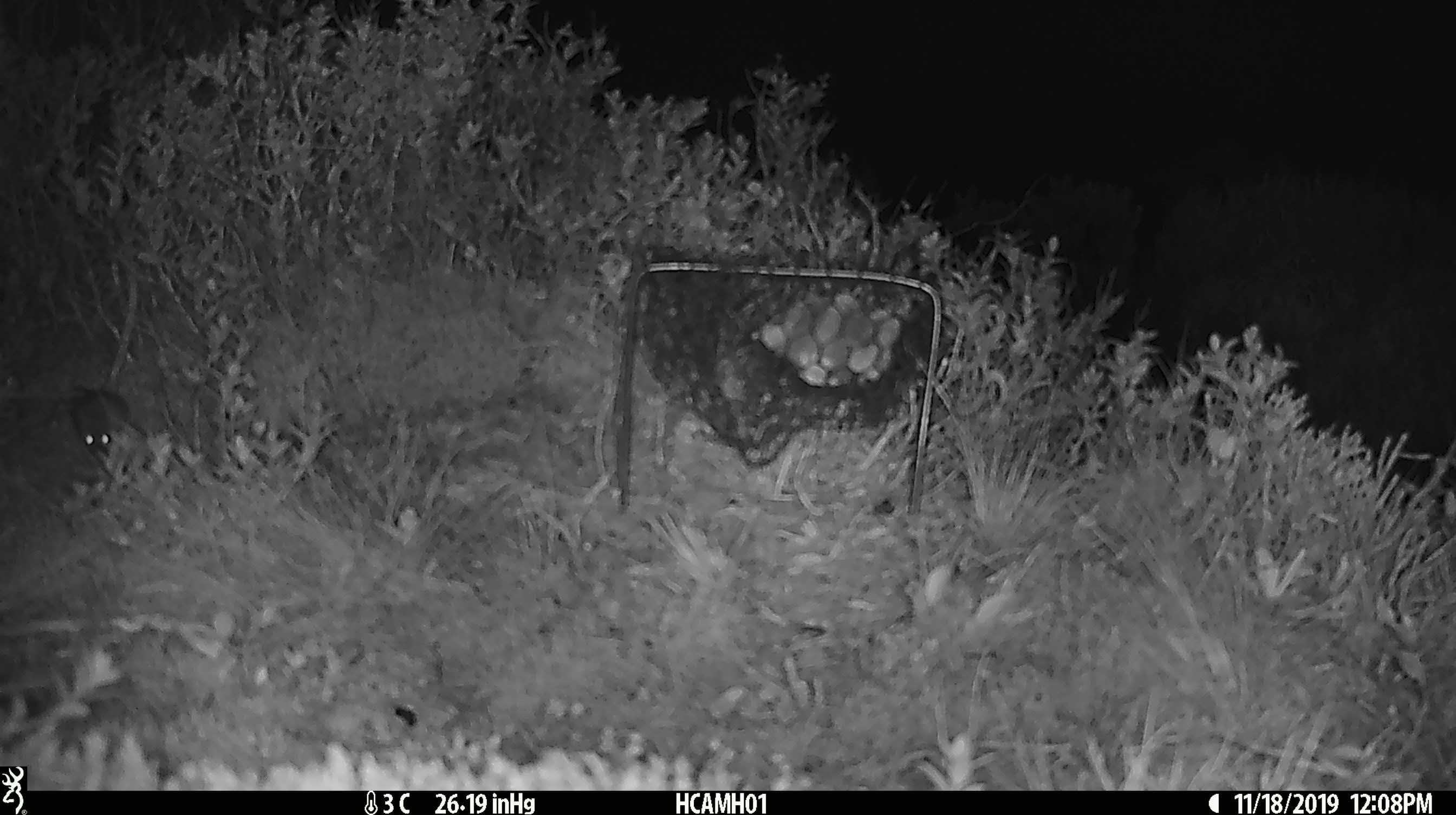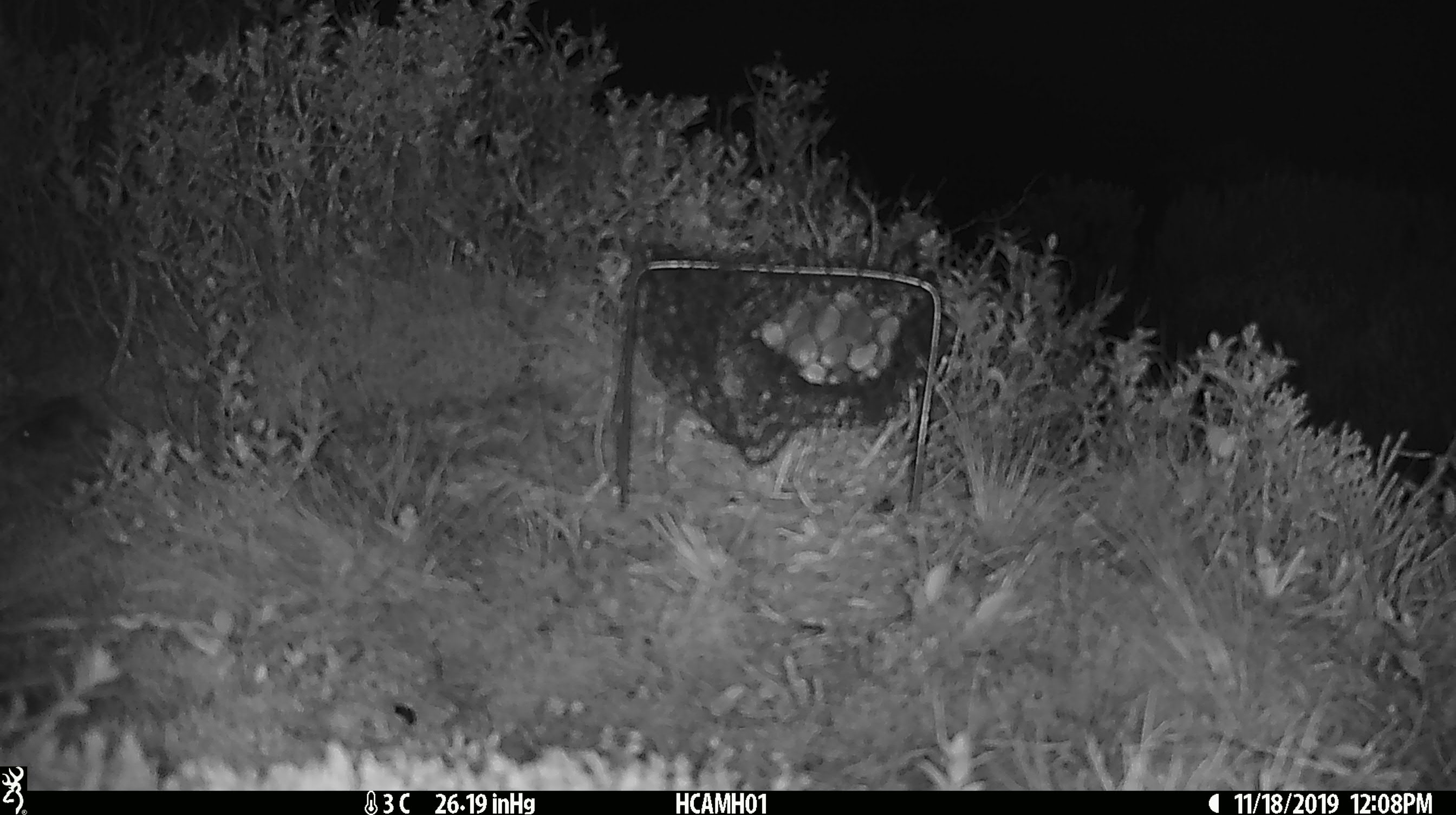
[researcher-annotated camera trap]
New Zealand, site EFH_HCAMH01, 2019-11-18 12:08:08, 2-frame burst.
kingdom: Animalia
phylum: Chordata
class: Mammalia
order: Rodentia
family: Muridae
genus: Mus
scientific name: Mus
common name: mouse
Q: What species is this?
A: Mouse (Mus).